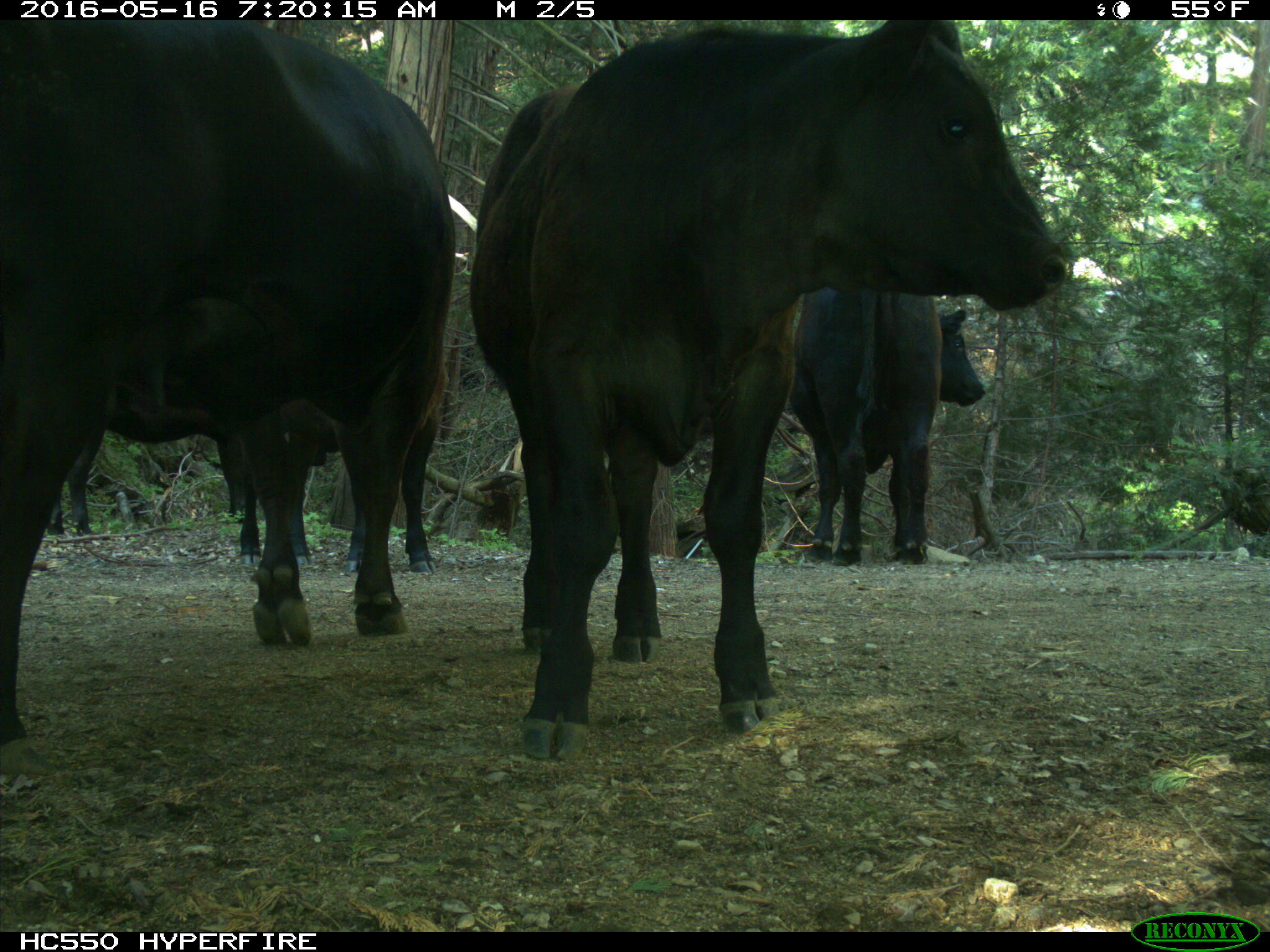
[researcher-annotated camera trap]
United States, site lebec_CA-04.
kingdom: Animalia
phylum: Chordata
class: Mammalia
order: Artiodactyla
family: Bovidae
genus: Bos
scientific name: Bos taurus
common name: domestic cow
Bos taurus (domestic cow).